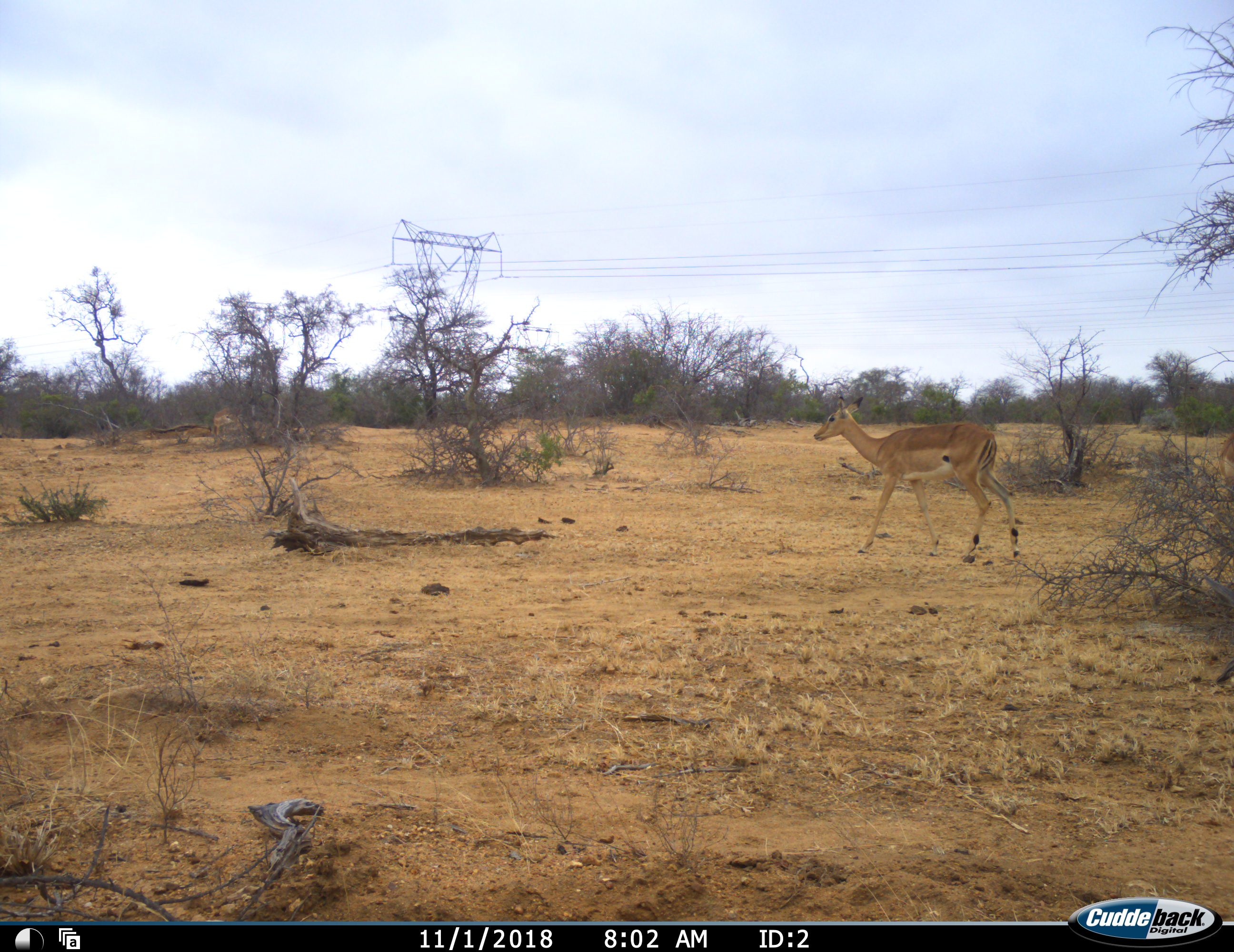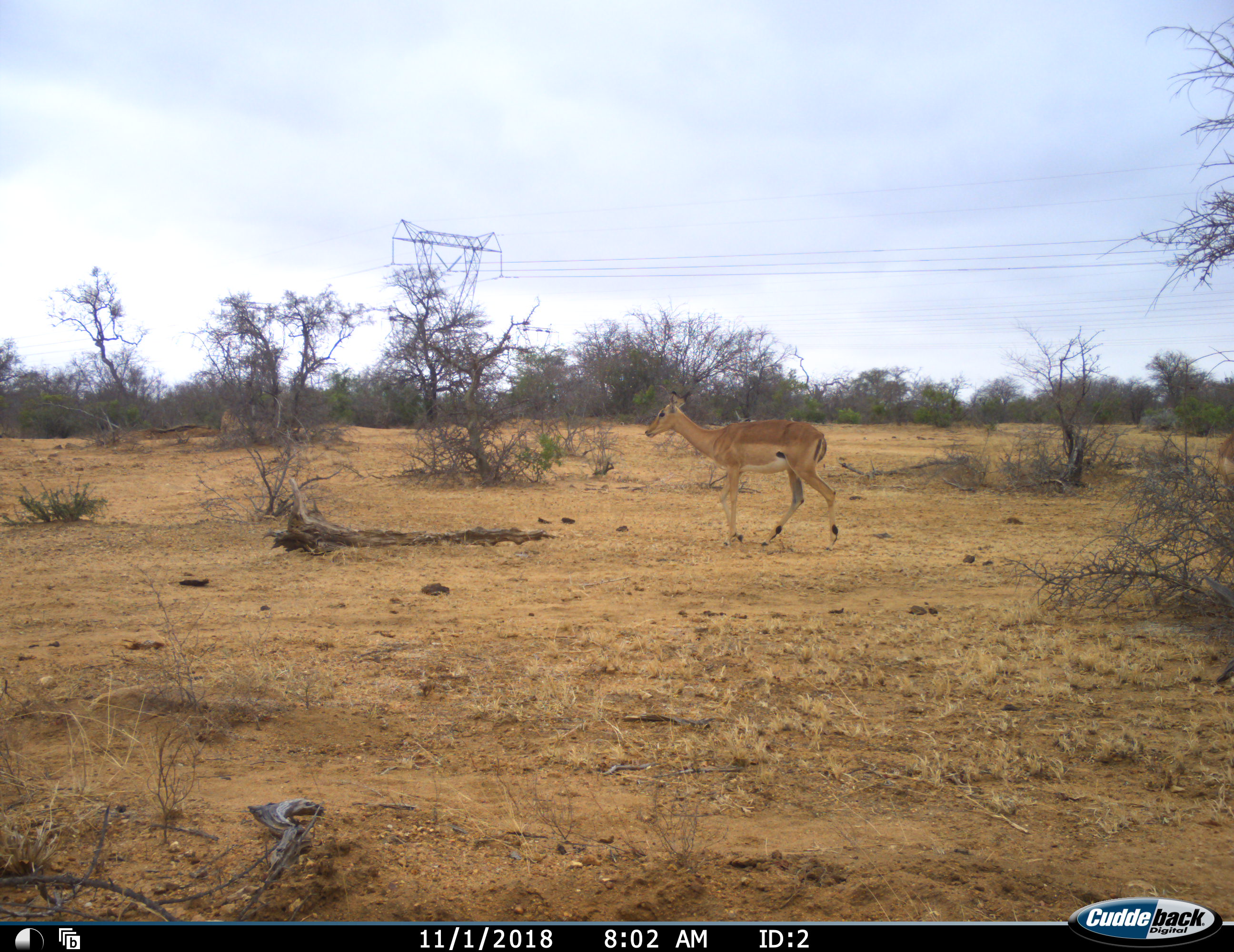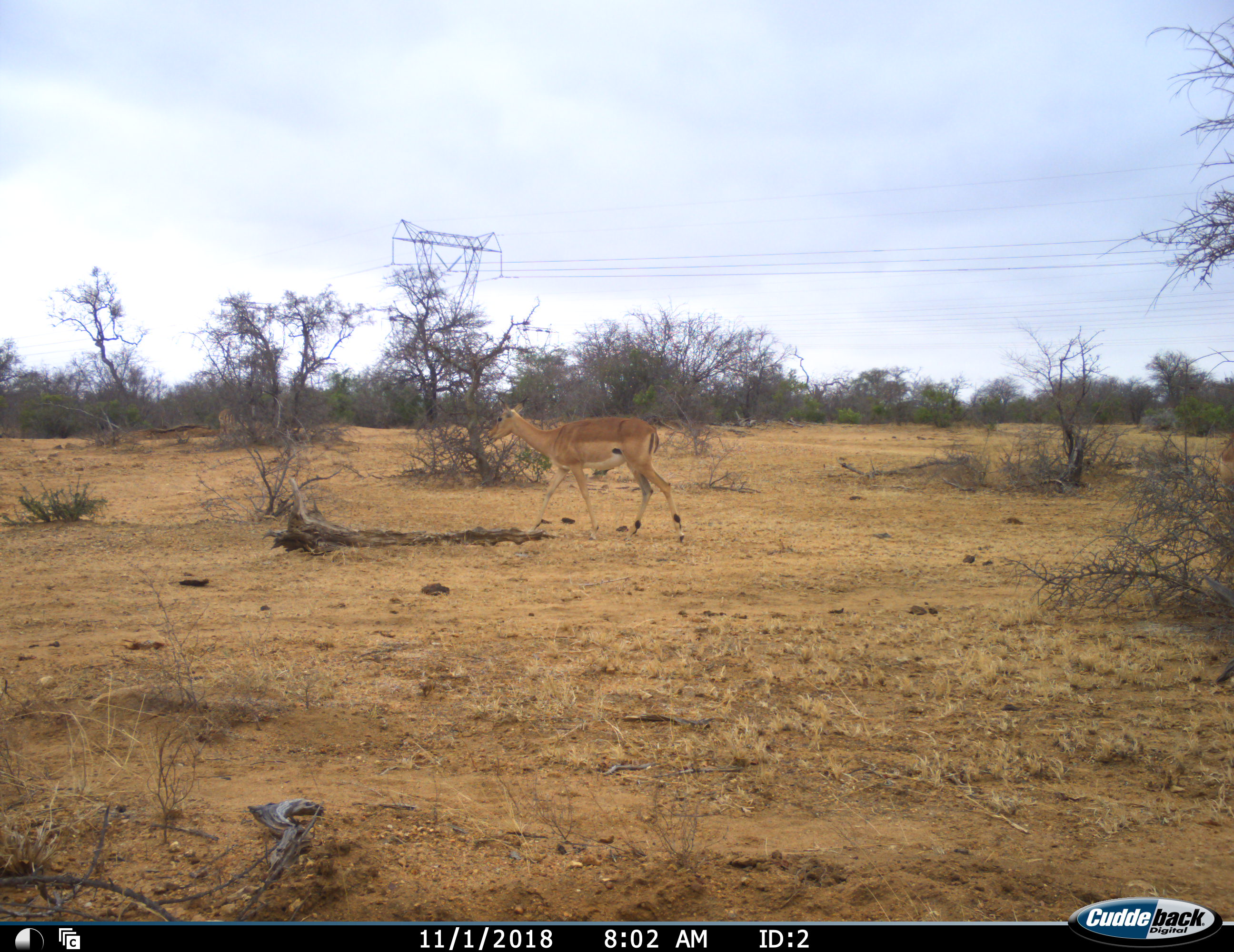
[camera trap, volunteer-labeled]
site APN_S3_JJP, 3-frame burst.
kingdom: Animalia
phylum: Chordata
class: Mammalia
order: Artiodactyla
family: Bovidae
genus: Aepyceros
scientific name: Aepyceros melampus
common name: impala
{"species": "impala (Aepyceros melampus)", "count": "2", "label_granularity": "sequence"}